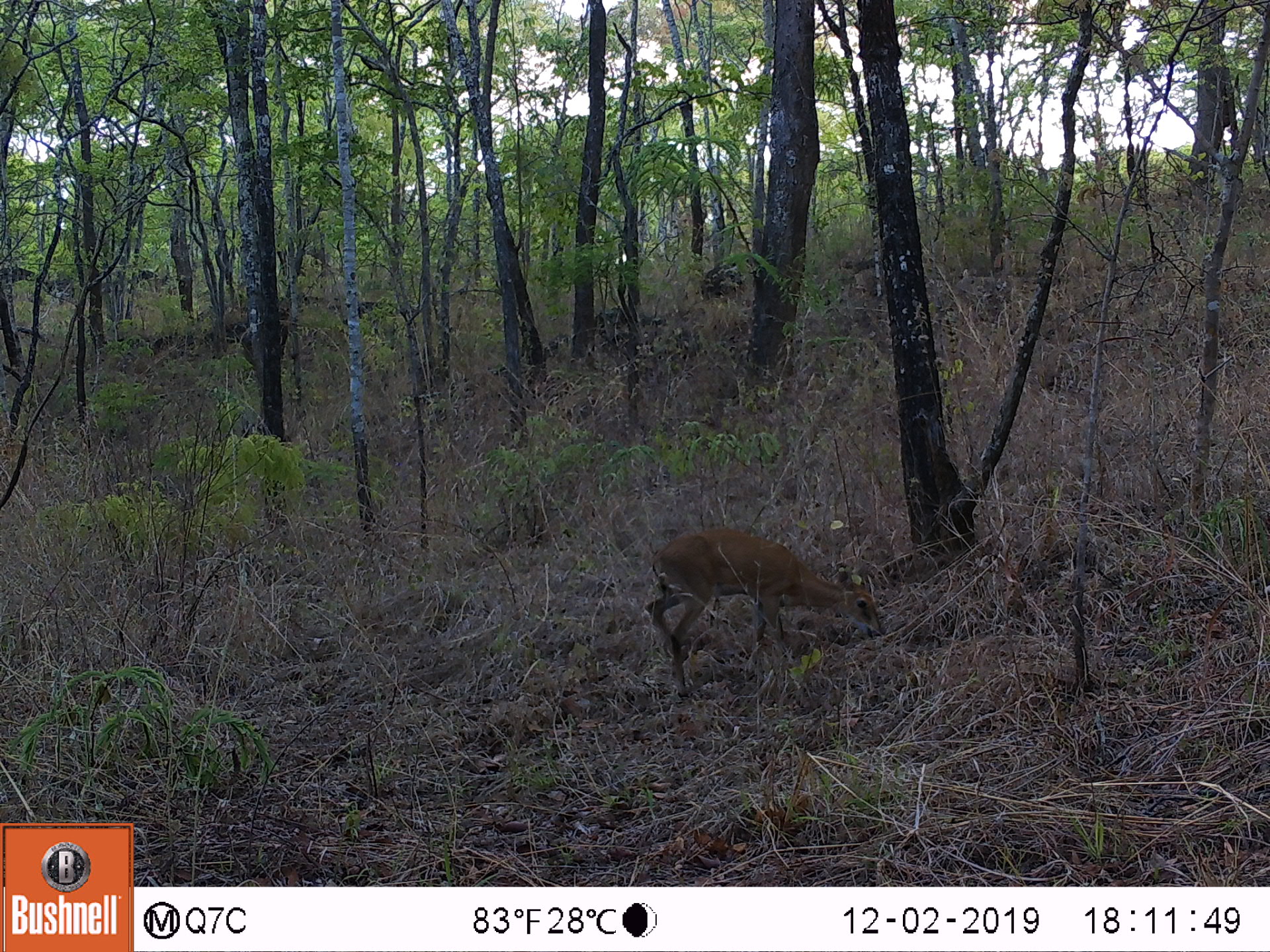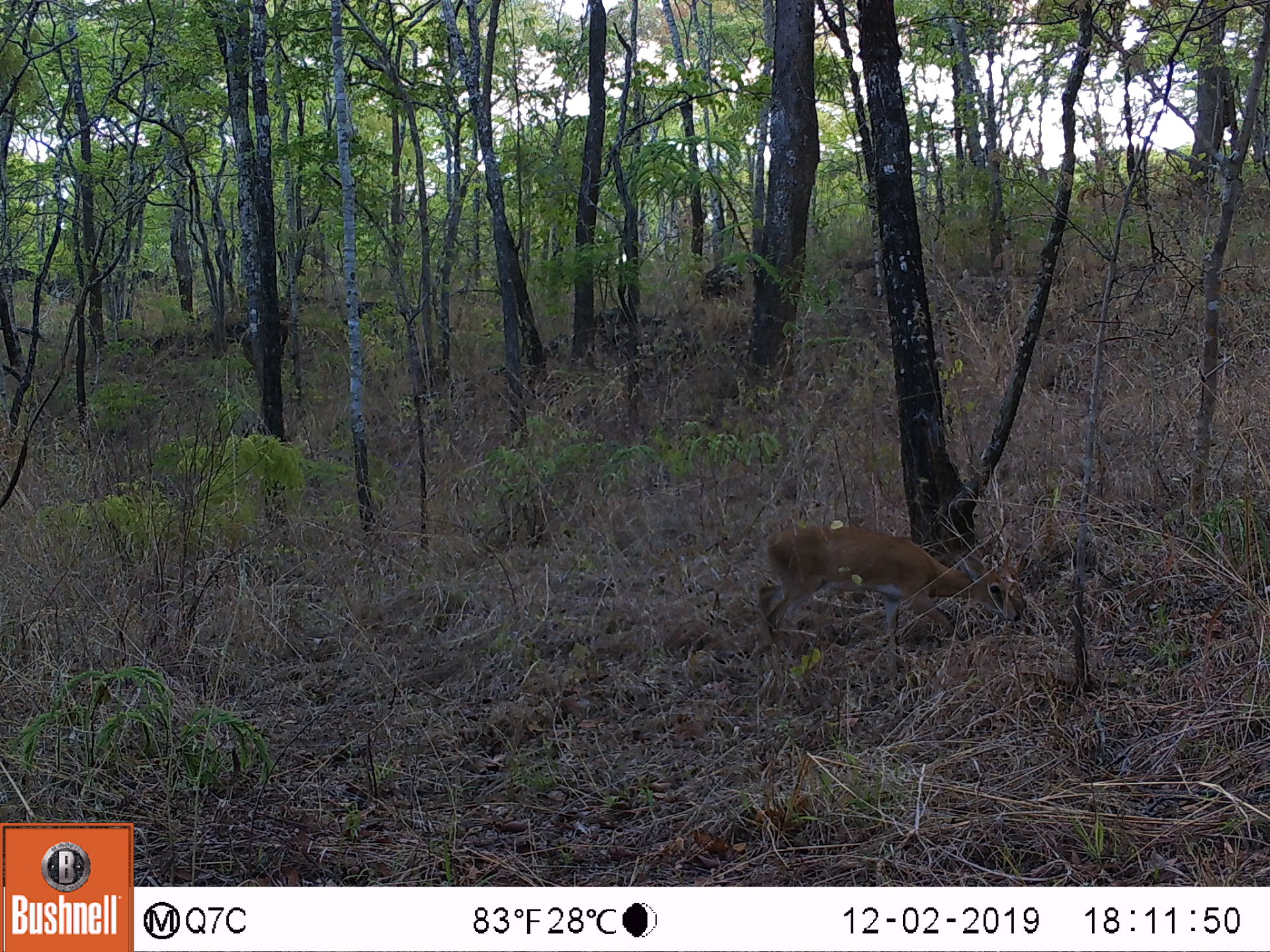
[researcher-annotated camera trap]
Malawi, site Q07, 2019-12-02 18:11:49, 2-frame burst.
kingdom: Animalia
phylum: Chordata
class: Mammalia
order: Artiodactyla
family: Bovidae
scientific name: Antilopinae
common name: small antelope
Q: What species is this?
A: Small antelope (Antilopinae).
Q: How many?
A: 1.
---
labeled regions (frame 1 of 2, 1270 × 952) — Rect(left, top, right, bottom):
small antelope: Rect(643, 525, 891, 705)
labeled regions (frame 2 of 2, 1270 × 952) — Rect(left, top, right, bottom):
small antelope: Rect(746, 515, 1030, 666)